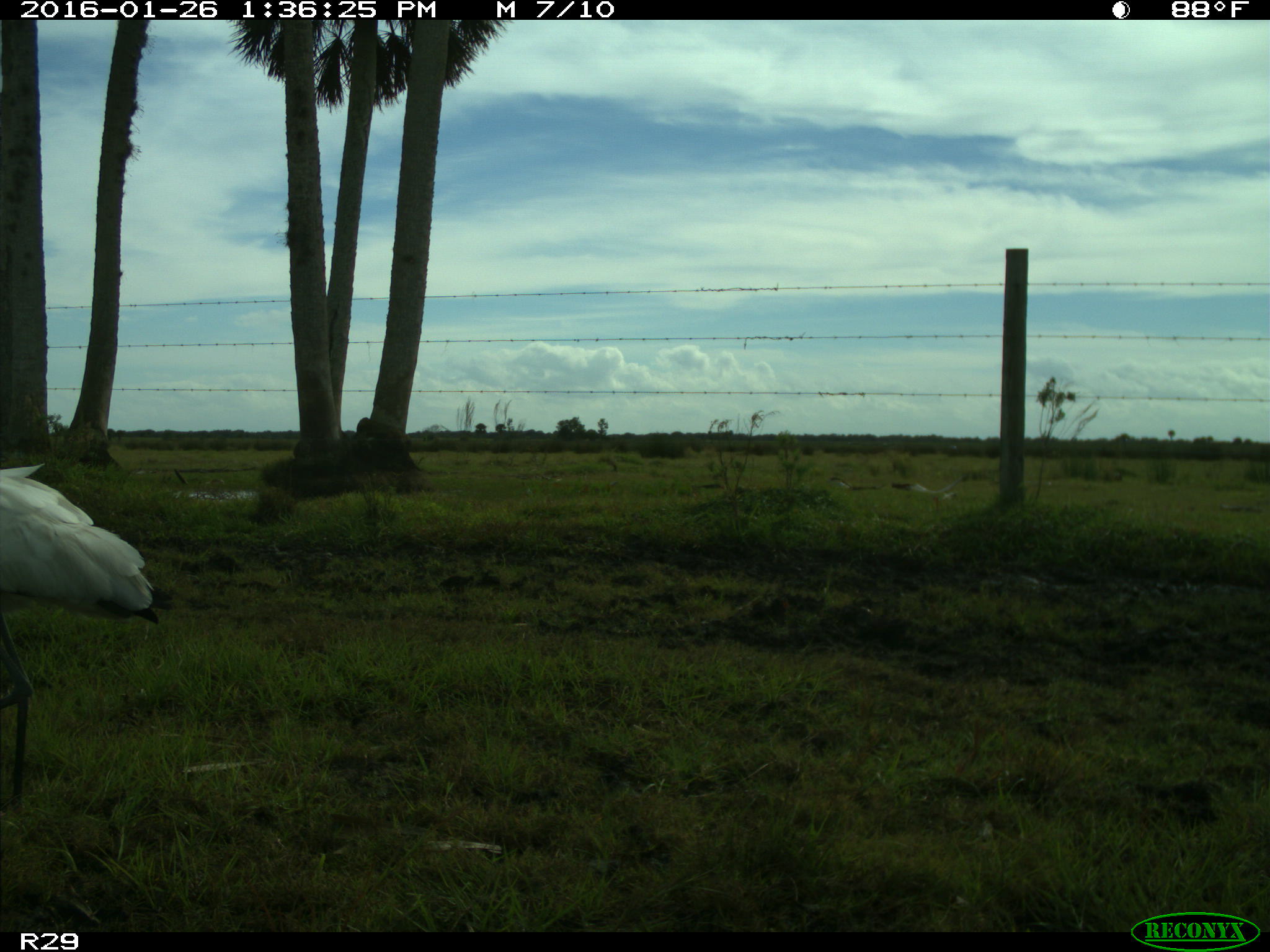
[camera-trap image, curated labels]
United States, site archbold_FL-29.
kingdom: Animalia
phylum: Chordata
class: Aves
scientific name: Aves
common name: birds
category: unidentified bird